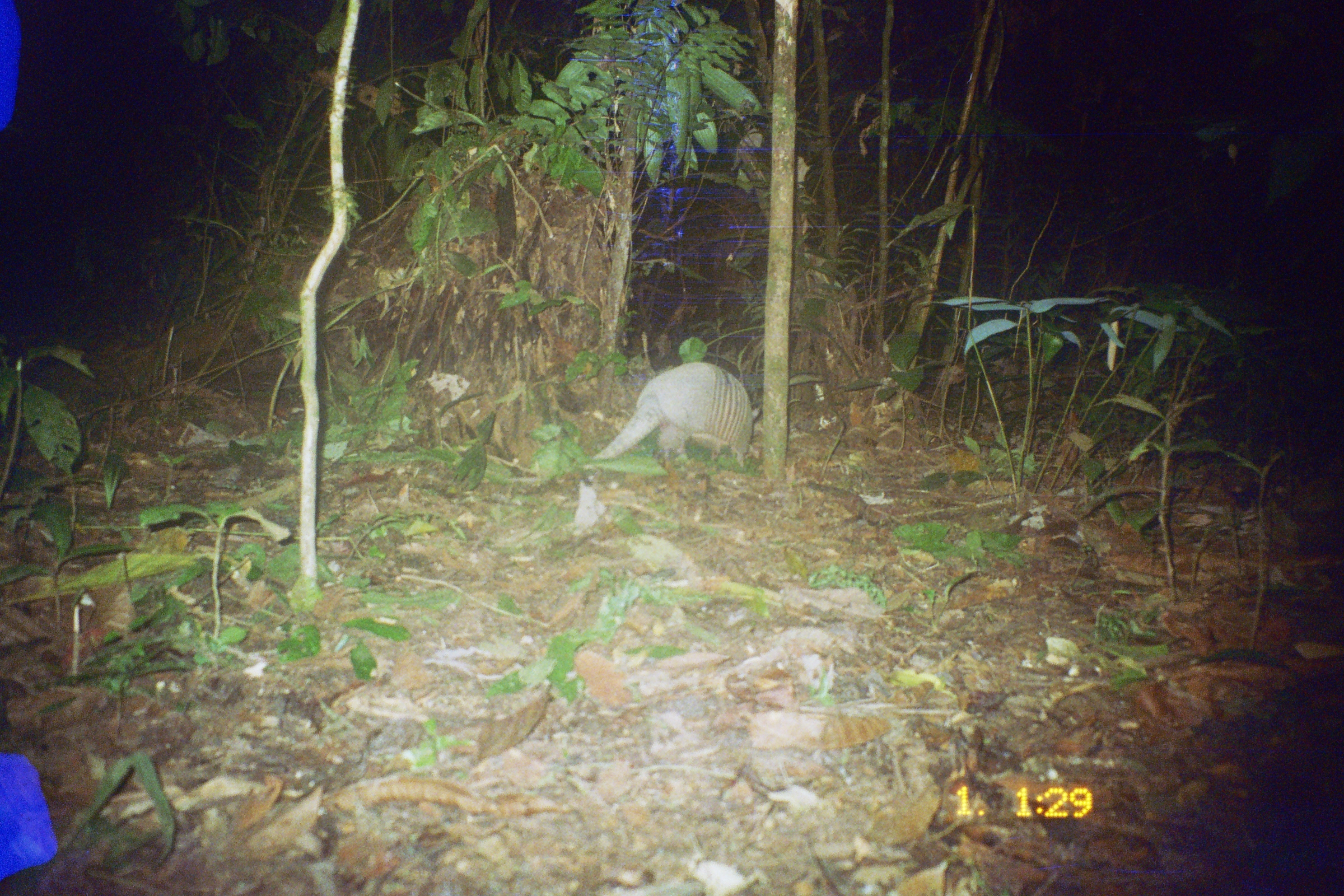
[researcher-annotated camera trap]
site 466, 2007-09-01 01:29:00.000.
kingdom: Animalia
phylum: Chordata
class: Mammalia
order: Cingulata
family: Dasypodidae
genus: Dasypus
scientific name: Dasypus novemcinctus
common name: nine-banded armadillo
Dasypus novemcinctus (nine-banded armadillo).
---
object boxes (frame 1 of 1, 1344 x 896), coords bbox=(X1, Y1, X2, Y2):
dasypus novemcinctus: bbox=(591, 361, 763, 469)